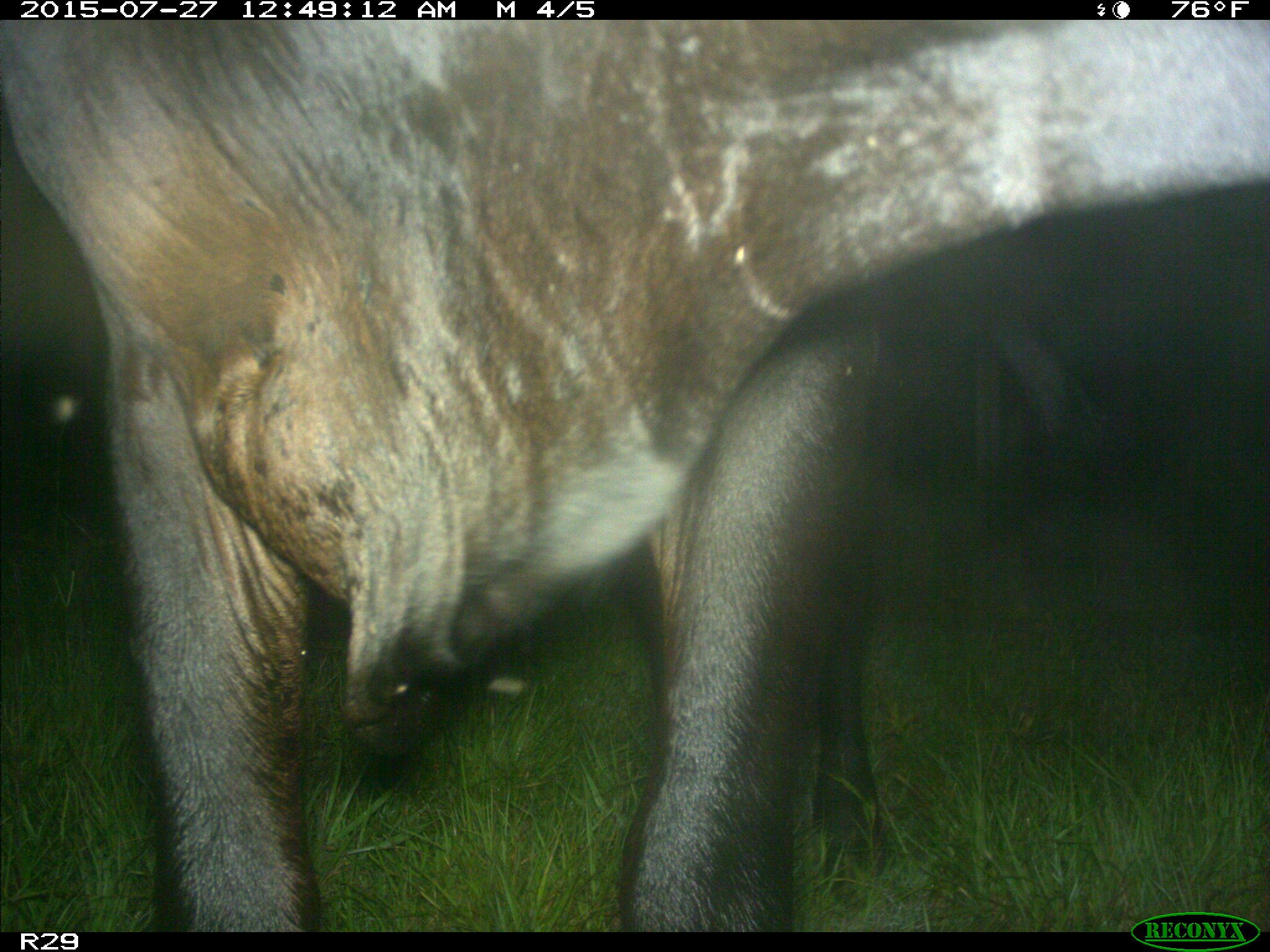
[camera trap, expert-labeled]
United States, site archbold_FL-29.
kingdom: Animalia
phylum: Chordata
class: Mammalia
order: Artiodactyla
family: Bovidae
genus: Bos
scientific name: Bos taurus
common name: domestic cow